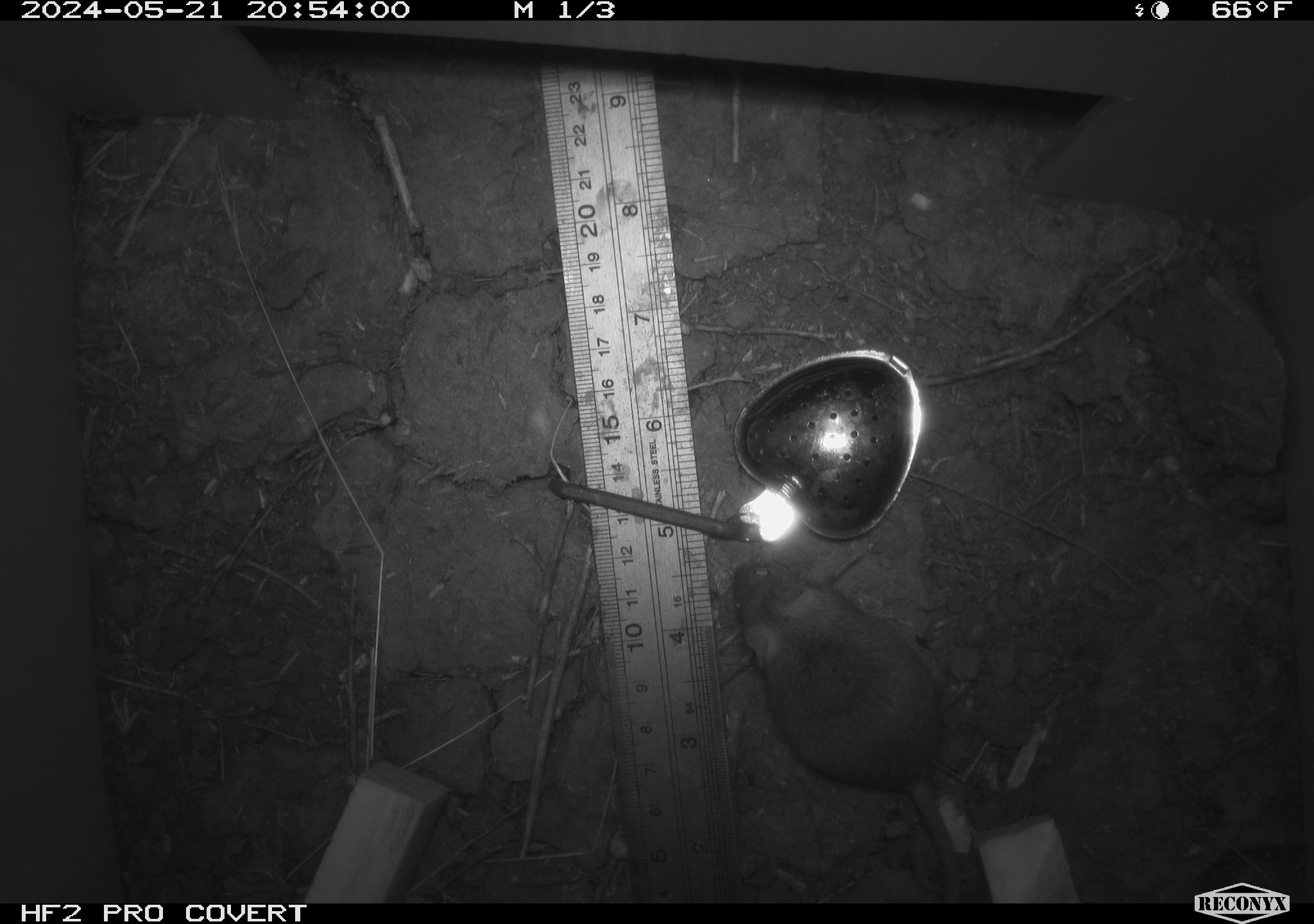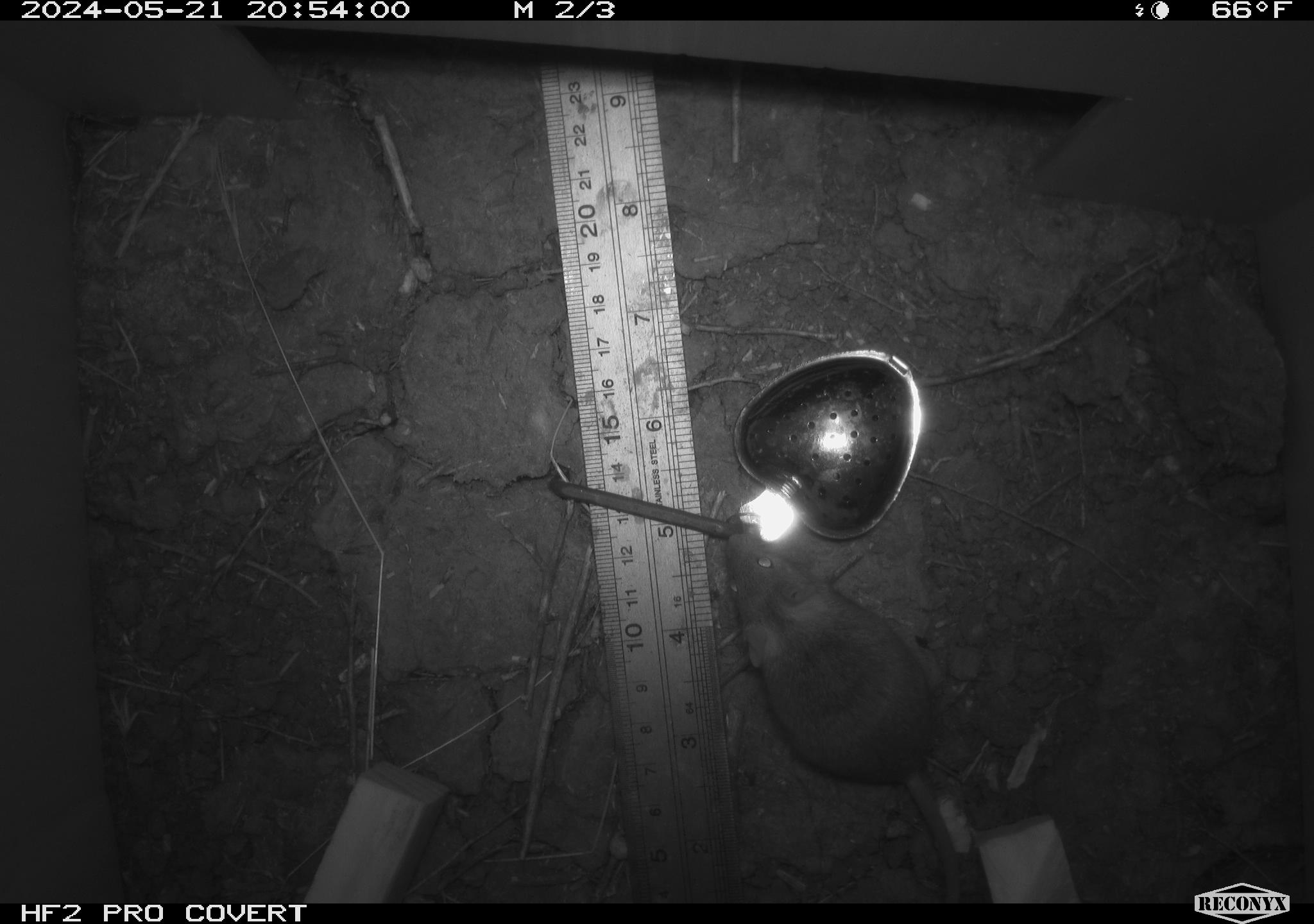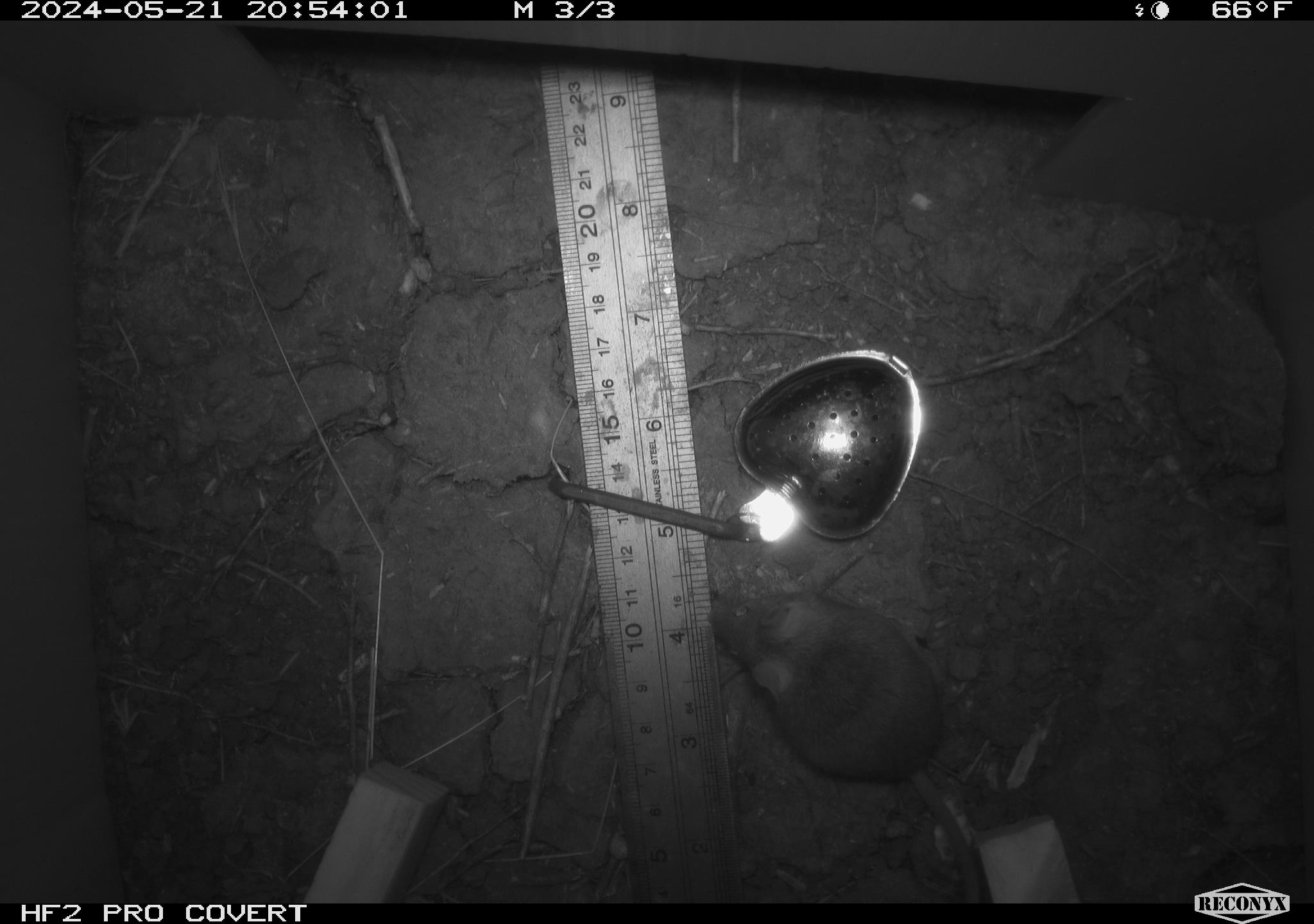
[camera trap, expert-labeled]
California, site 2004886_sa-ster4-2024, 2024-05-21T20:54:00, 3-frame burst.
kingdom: Animalia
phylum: Chordata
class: Mammalia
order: Rodentia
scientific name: Rodentia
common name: mouse species